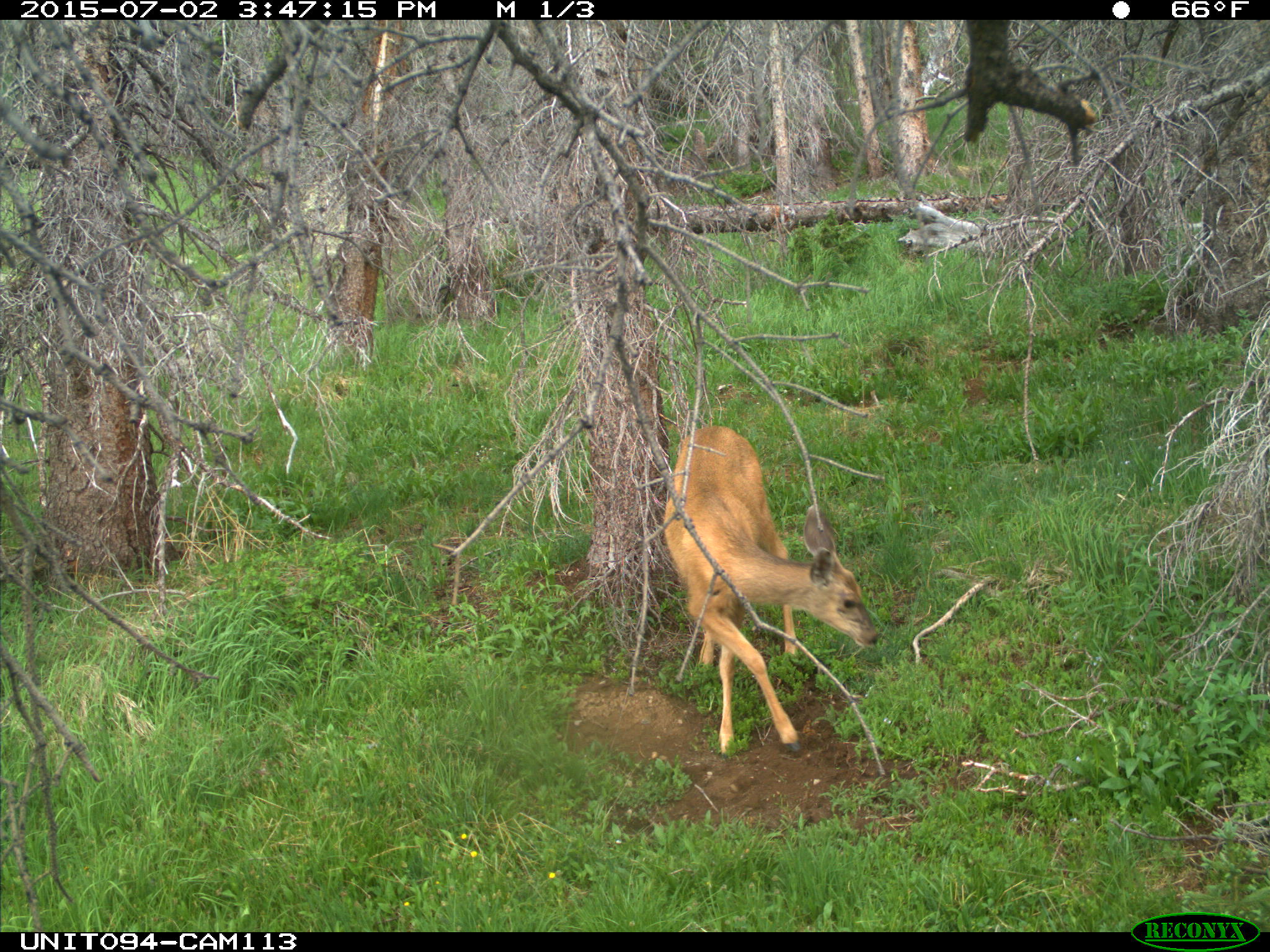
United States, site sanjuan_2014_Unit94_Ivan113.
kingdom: Animalia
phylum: Chordata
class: Mammalia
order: Artiodactyla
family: Cervidae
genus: Odocoileus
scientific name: Odocoileus hemionus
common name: mule deer